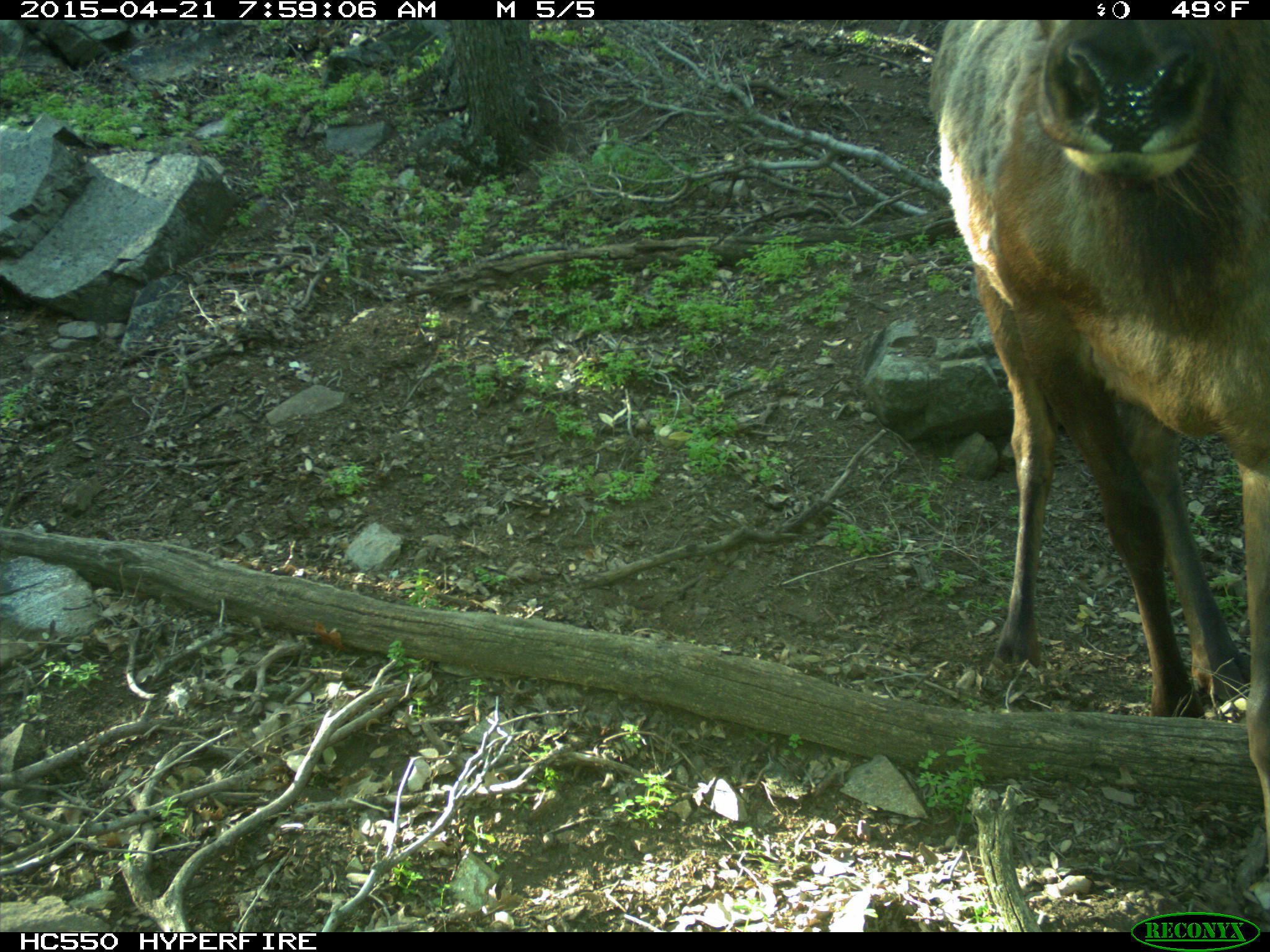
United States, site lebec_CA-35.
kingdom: Animalia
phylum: Chordata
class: Mammalia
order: Artiodactyla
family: Cervidae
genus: Cervus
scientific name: Cervus canadensis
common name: elk